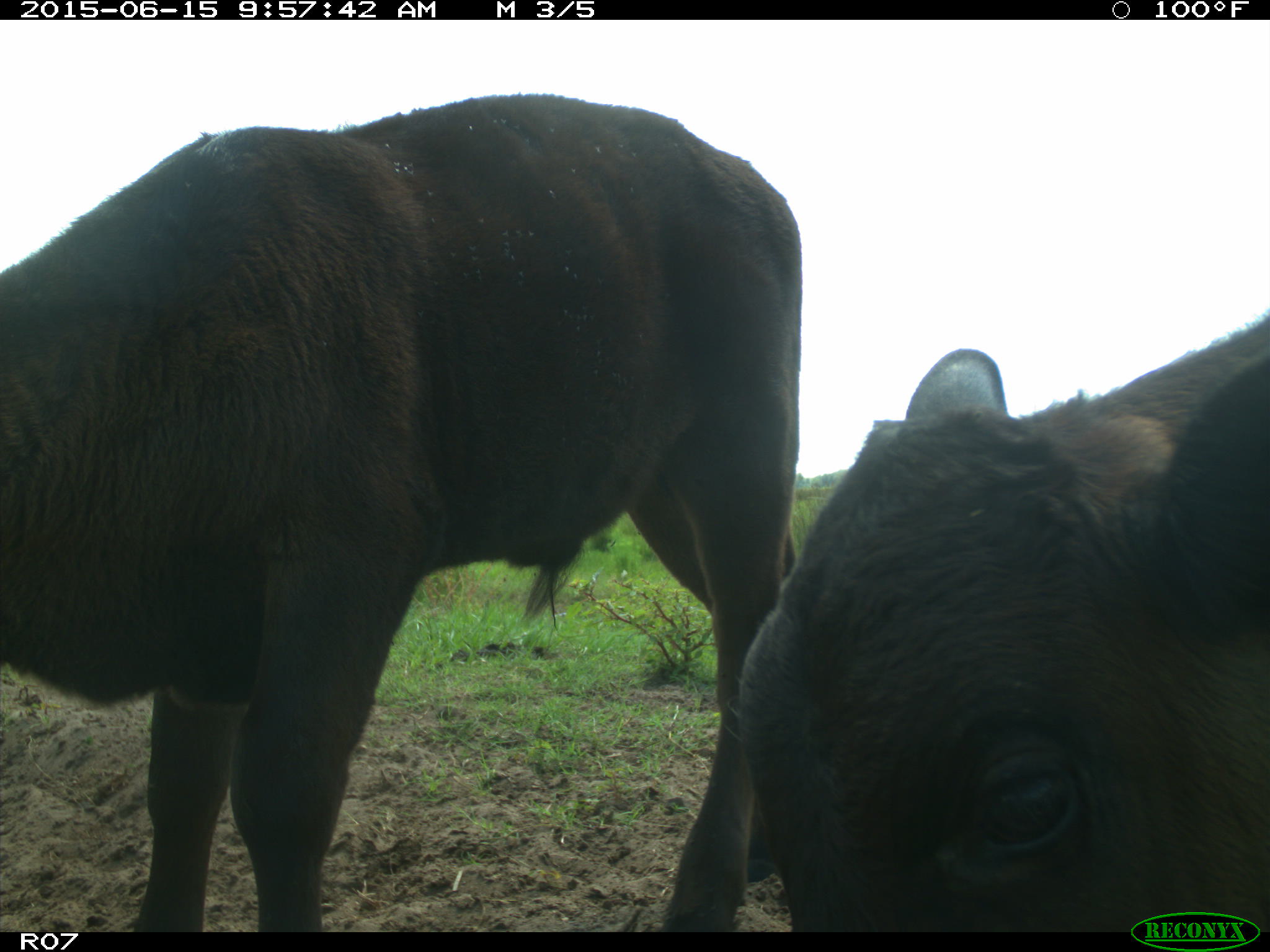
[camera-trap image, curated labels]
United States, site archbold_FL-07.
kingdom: Animalia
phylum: Chordata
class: Mammalia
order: Artiodactyla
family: Bovidae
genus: Bos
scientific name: Bos taurus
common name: domestic cow